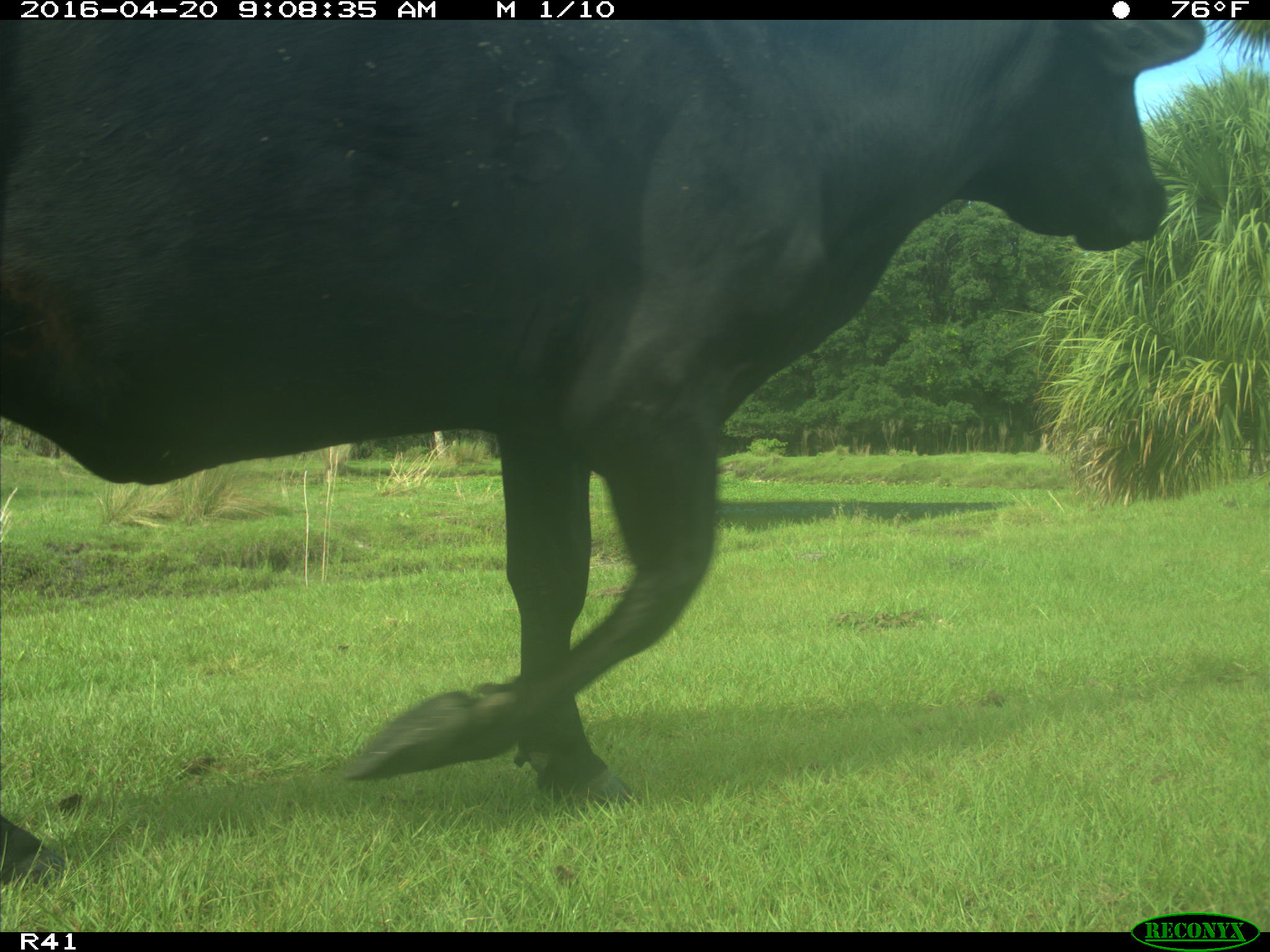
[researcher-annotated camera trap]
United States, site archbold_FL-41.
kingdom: Animalia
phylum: Chordata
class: Mammalia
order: Artiodactyla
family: Bovidae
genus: Bos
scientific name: Bos taurus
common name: domestic cow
Bos taurus (domestic cow).